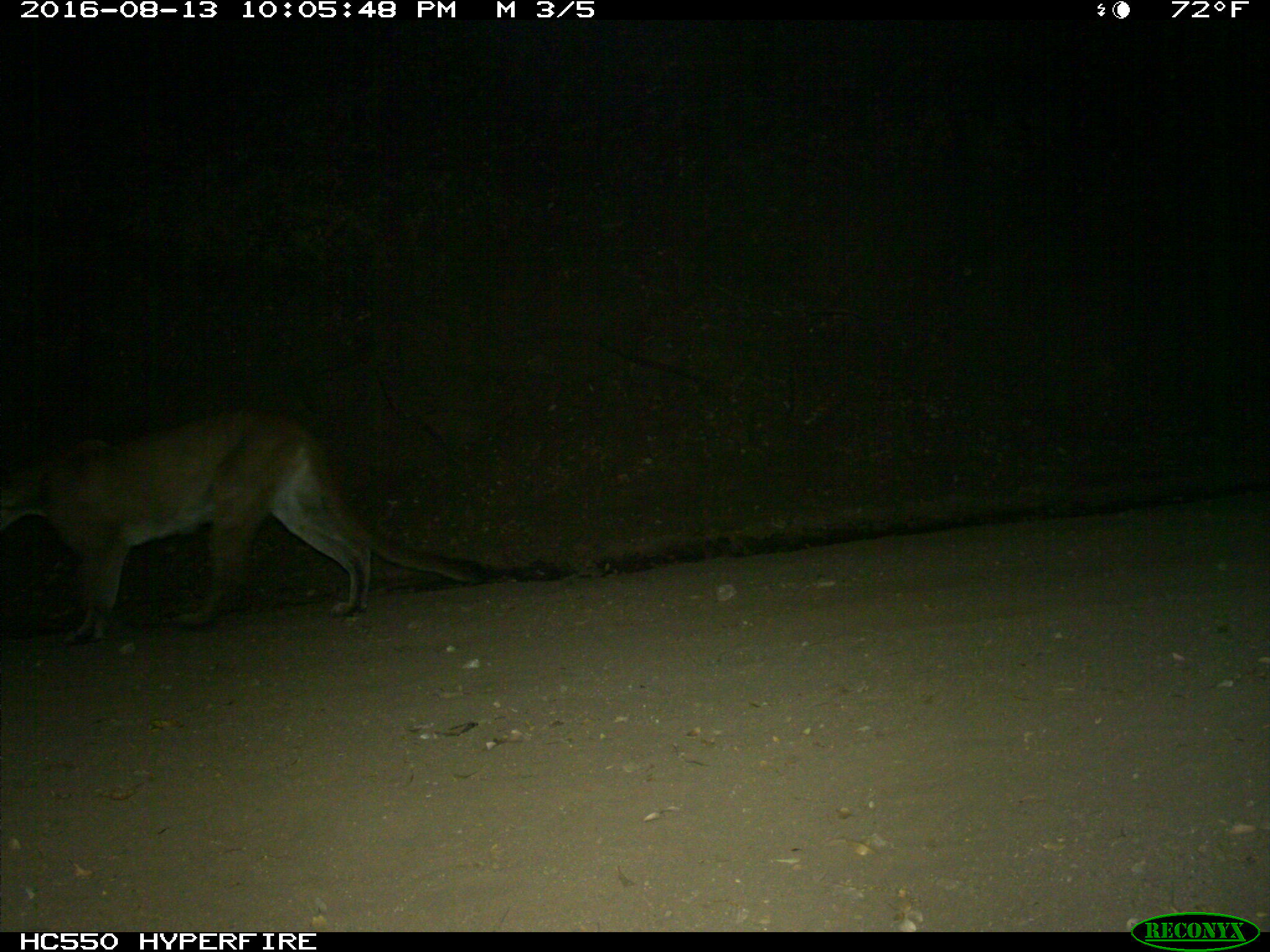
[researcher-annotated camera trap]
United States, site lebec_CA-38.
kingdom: Animalia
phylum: Chordata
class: Mammalia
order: Carnivora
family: Felidae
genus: Puma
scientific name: Puma concolor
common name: mountain lion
Puma concolor (mountain lion).